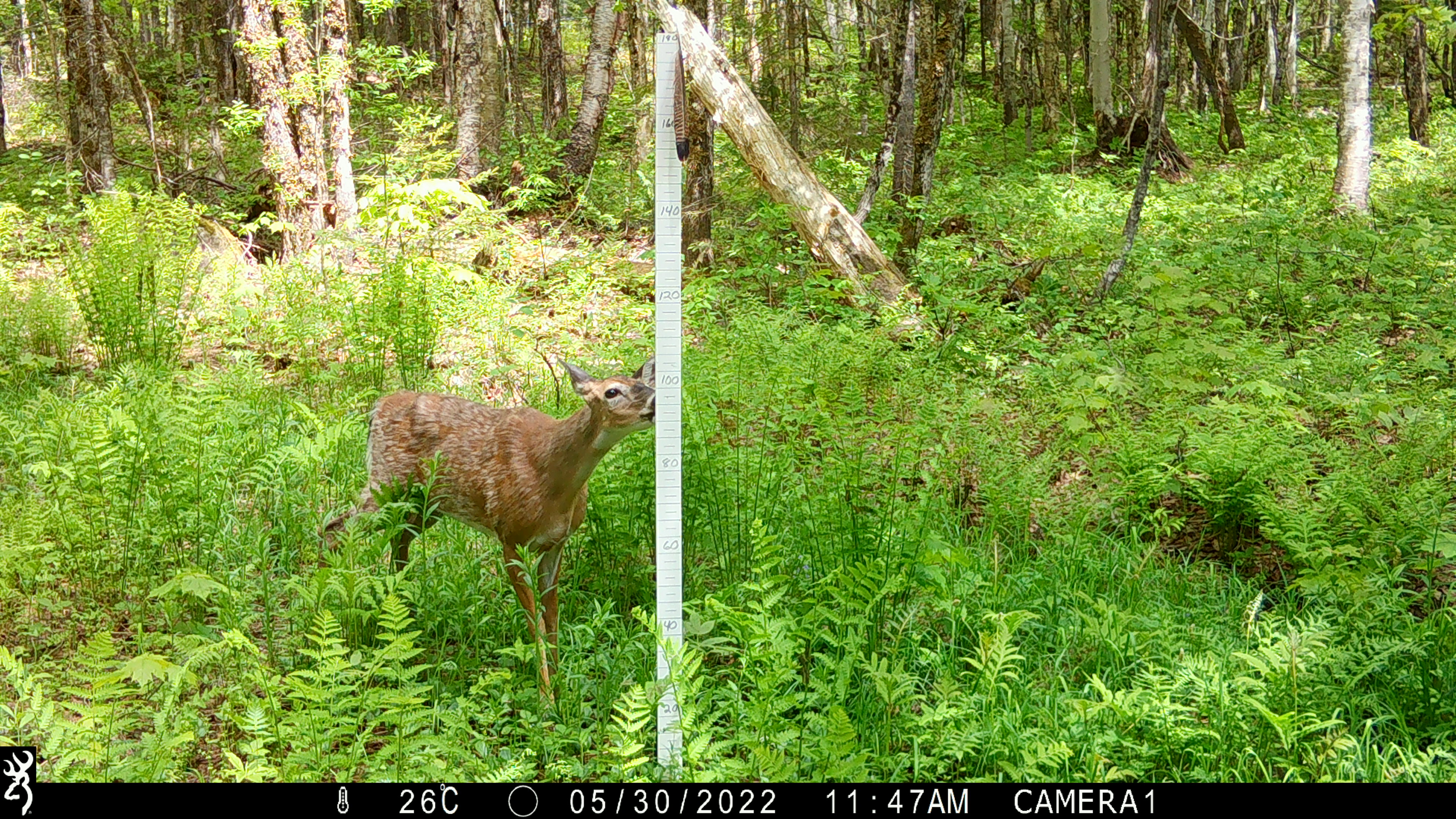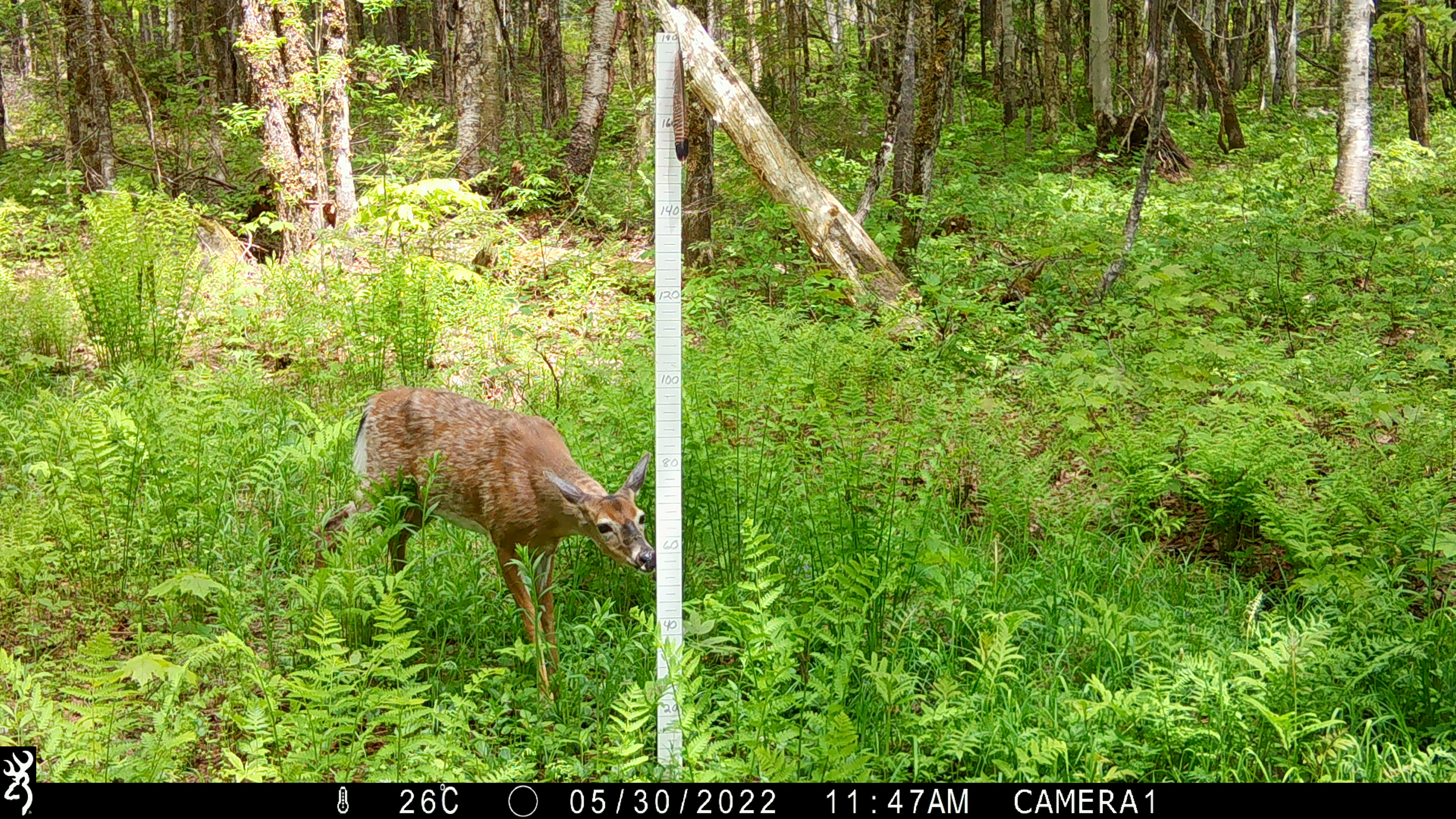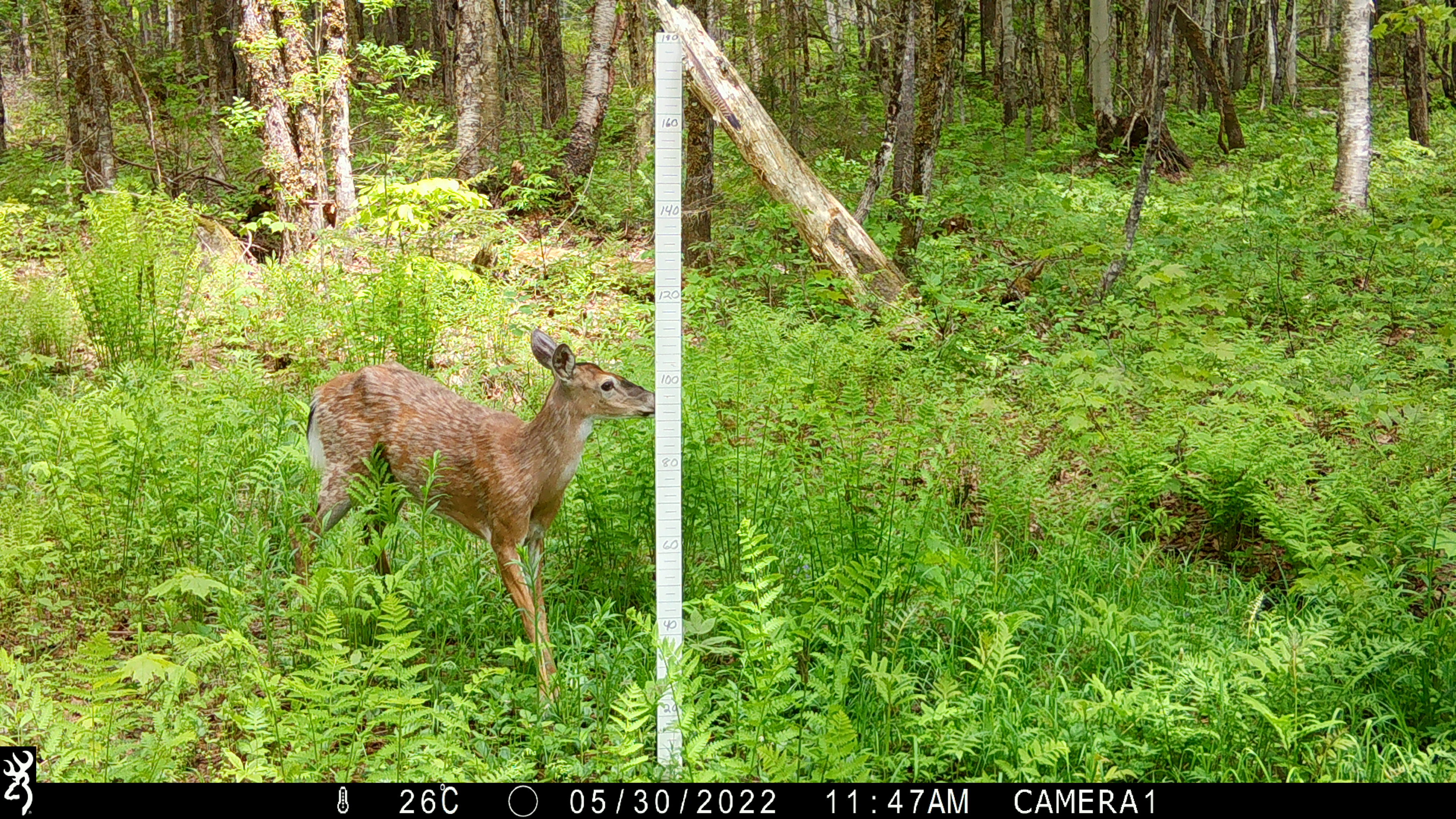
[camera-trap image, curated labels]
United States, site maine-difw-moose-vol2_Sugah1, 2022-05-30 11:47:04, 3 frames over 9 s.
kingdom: Animalia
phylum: Chordata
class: Mammalia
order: Artiodactyla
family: Cervidae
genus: Odocoileus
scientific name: Odocoileus virginianus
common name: white-tailed deer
White-tailed deer (Odocoileus virginianus).